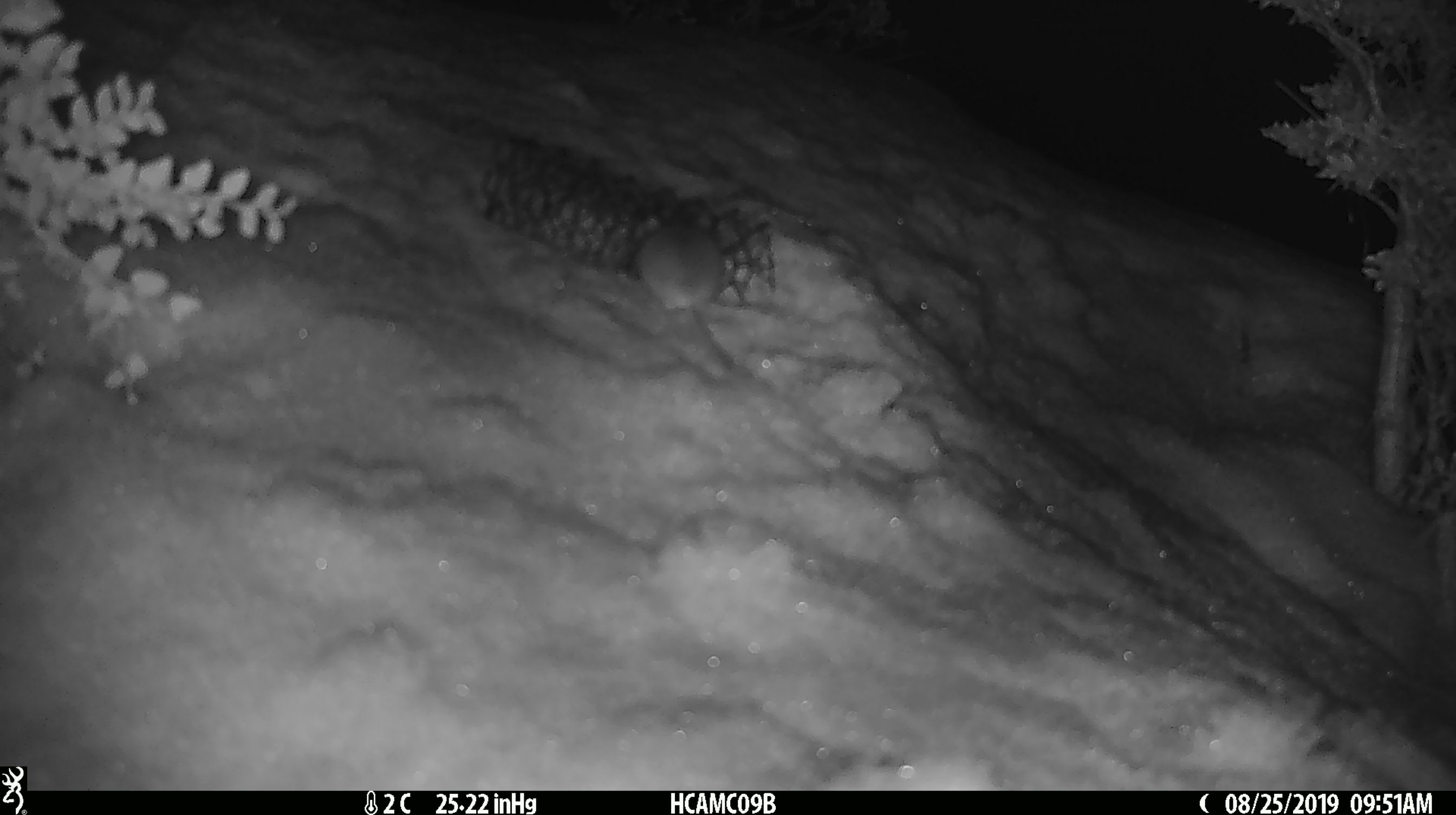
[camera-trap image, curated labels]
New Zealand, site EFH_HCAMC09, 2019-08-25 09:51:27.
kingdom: Animalia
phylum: Chordata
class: Mammalia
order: Rodentia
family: Muridae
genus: Mus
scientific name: Mus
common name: mouse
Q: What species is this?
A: Mouse (Mus).